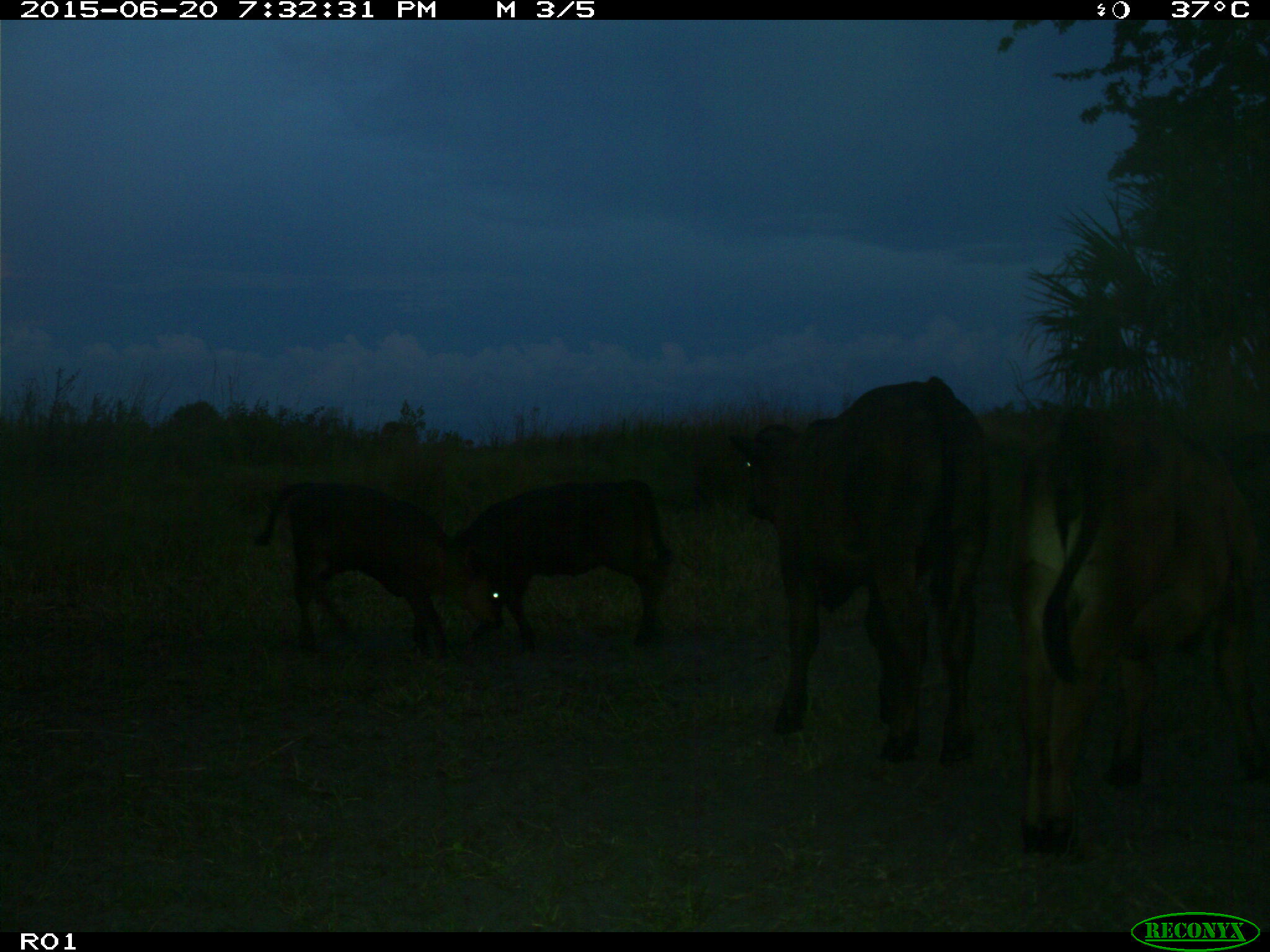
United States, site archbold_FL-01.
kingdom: Animalia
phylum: Chordata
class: Mammalia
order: Artiodactyla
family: Bovidae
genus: Bos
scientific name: Bos taurus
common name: domestic cow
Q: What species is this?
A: Bos taurus (domestic cow).